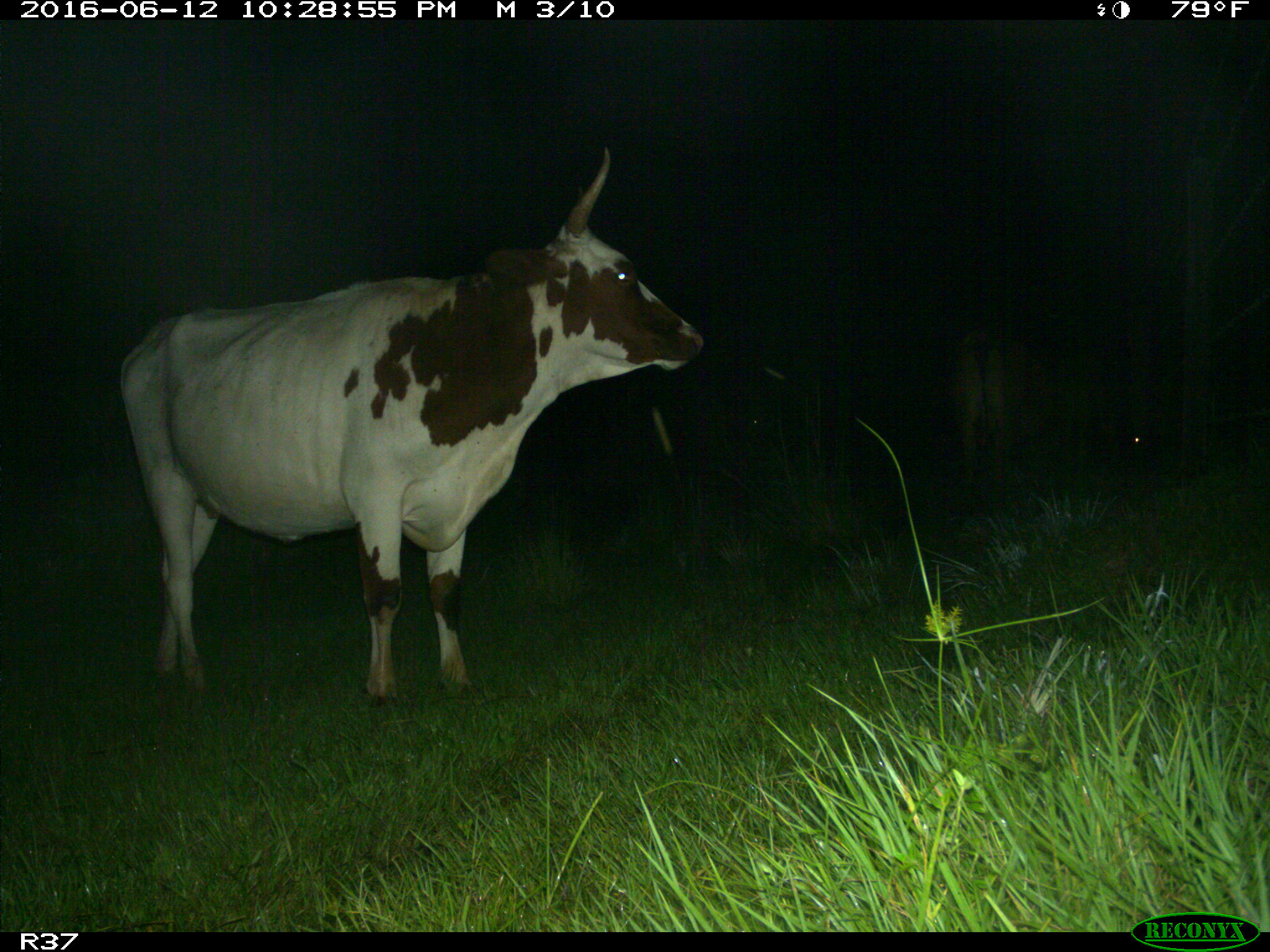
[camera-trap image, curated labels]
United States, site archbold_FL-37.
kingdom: Animalia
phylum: Chordata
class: Mammalia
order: Artiodactyla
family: Bovidae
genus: Bos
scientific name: Bos taurus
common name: domestic cow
Bos taurus (domestic cow).